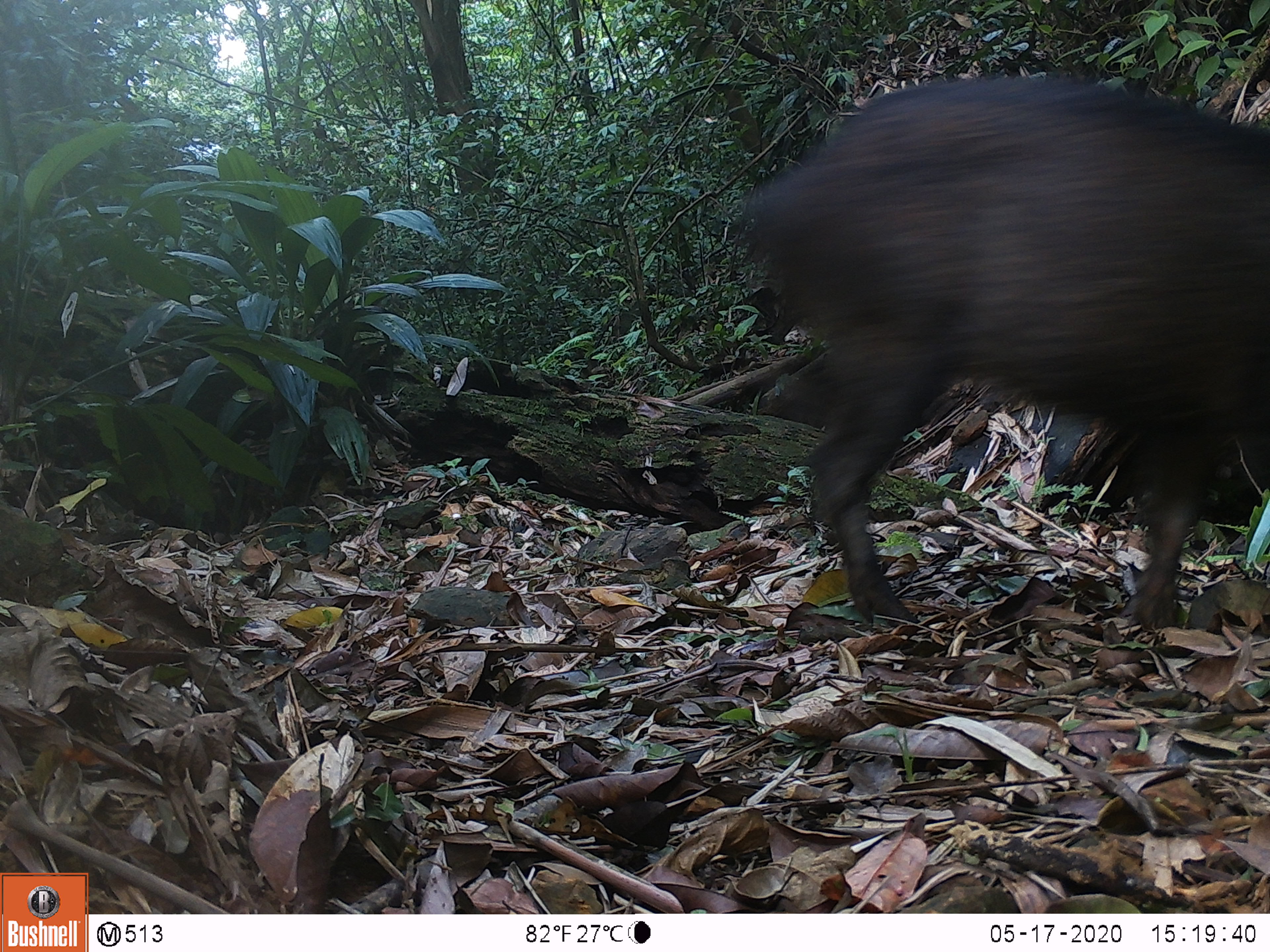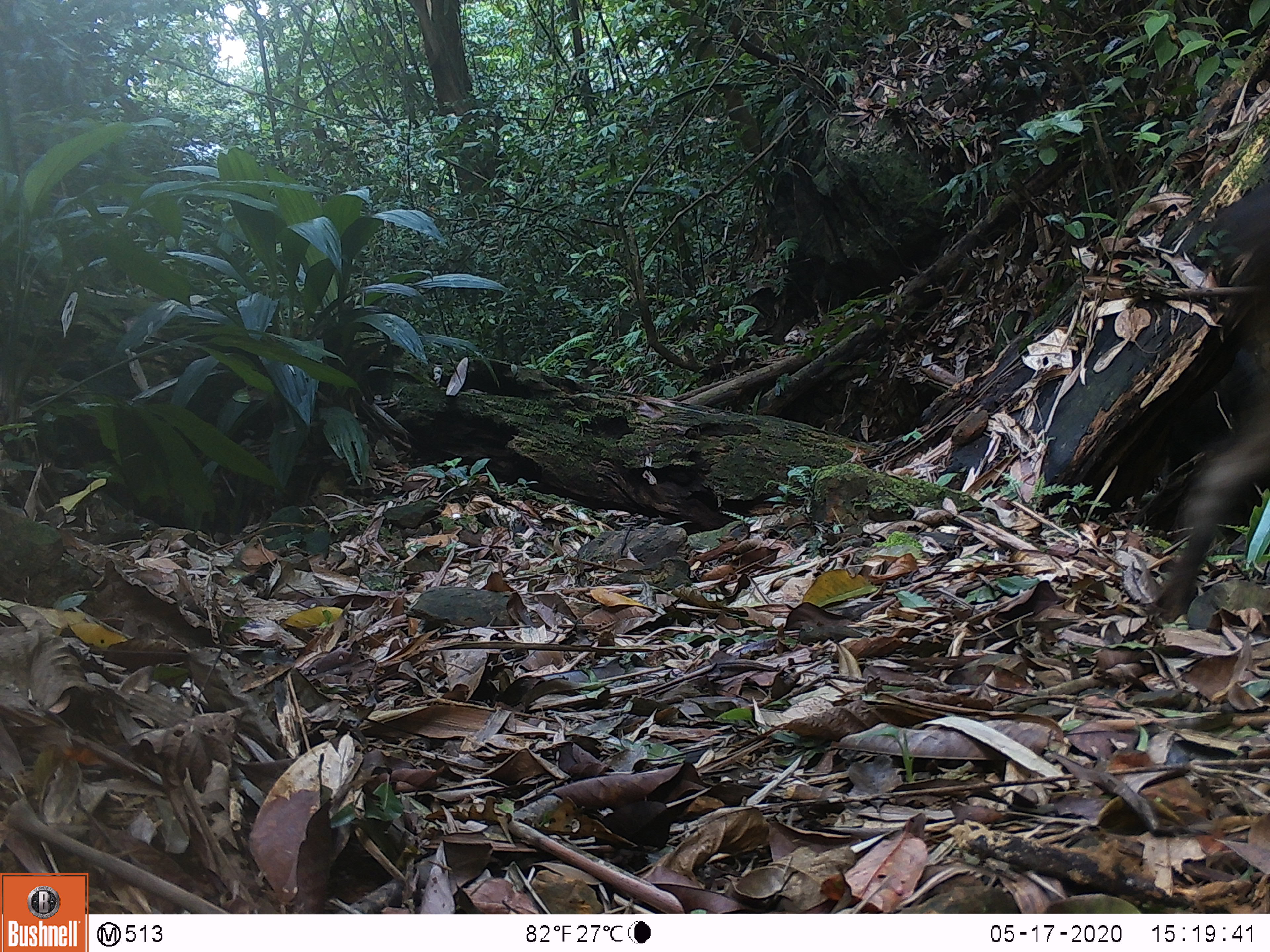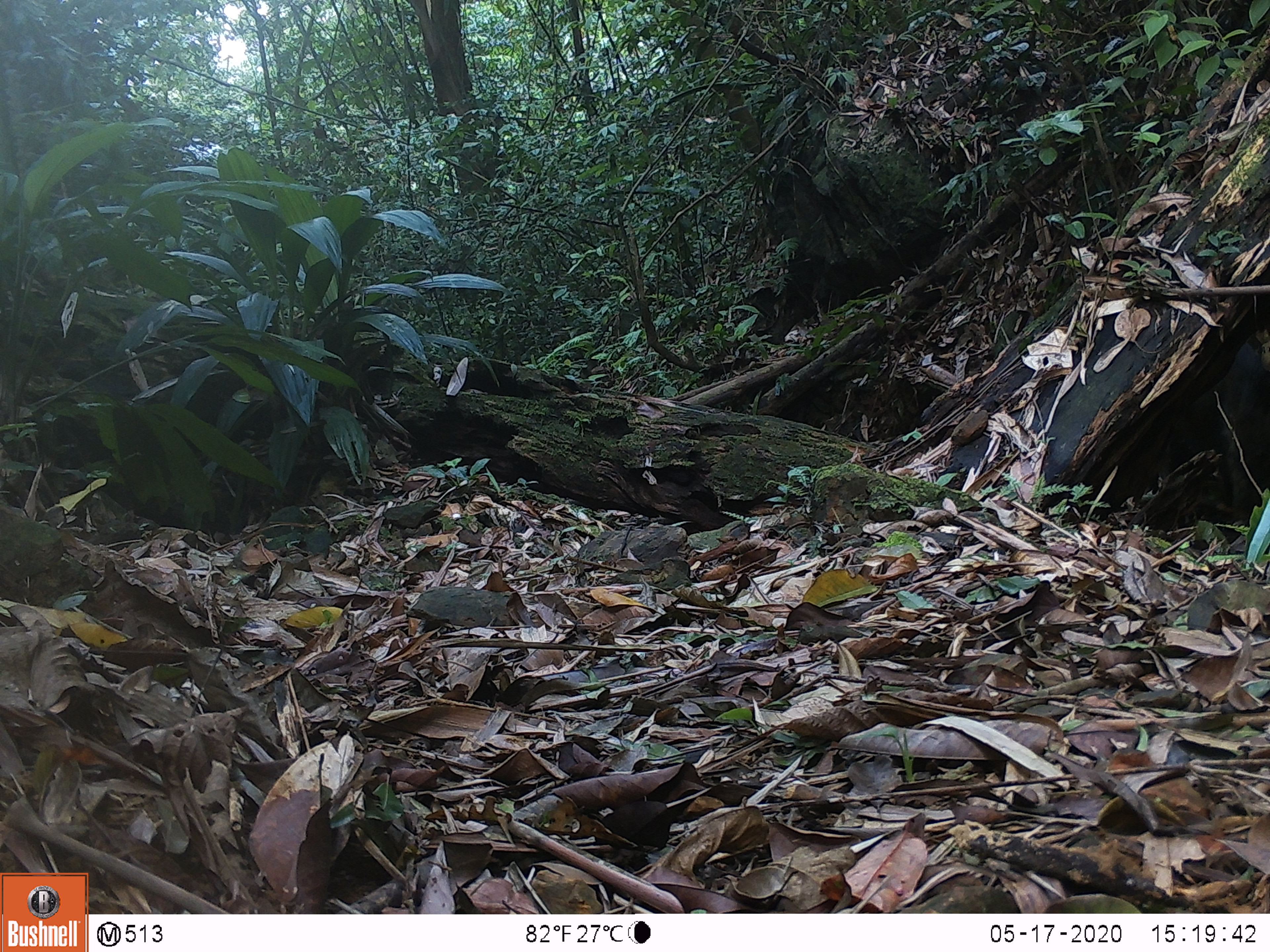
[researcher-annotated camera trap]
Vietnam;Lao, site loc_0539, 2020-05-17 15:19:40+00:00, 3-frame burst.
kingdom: Animalia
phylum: Chordata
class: Mammalia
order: Artiodactyla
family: Suidae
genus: Sus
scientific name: Sus scrofa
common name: eurasian wild pig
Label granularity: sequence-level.